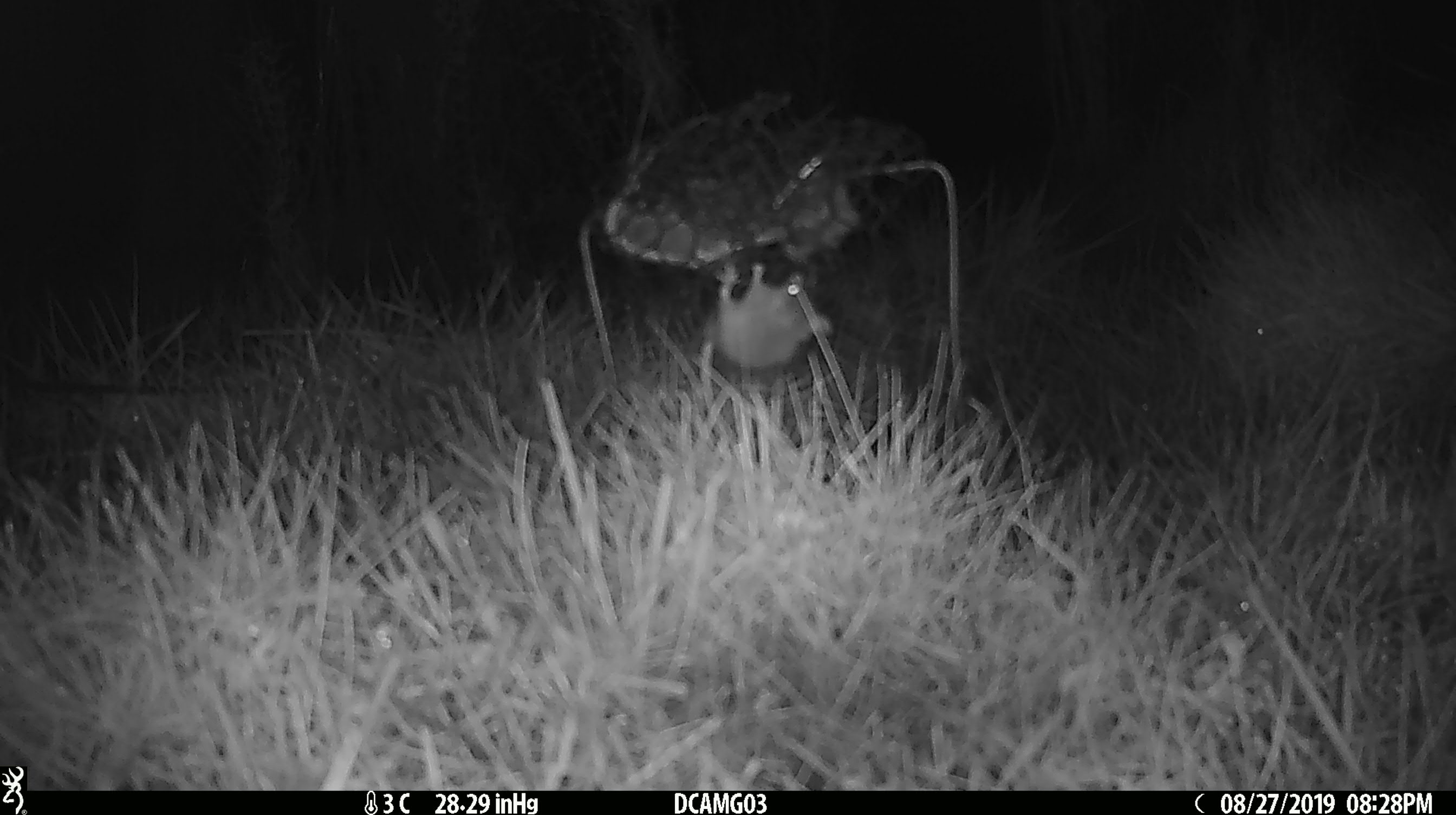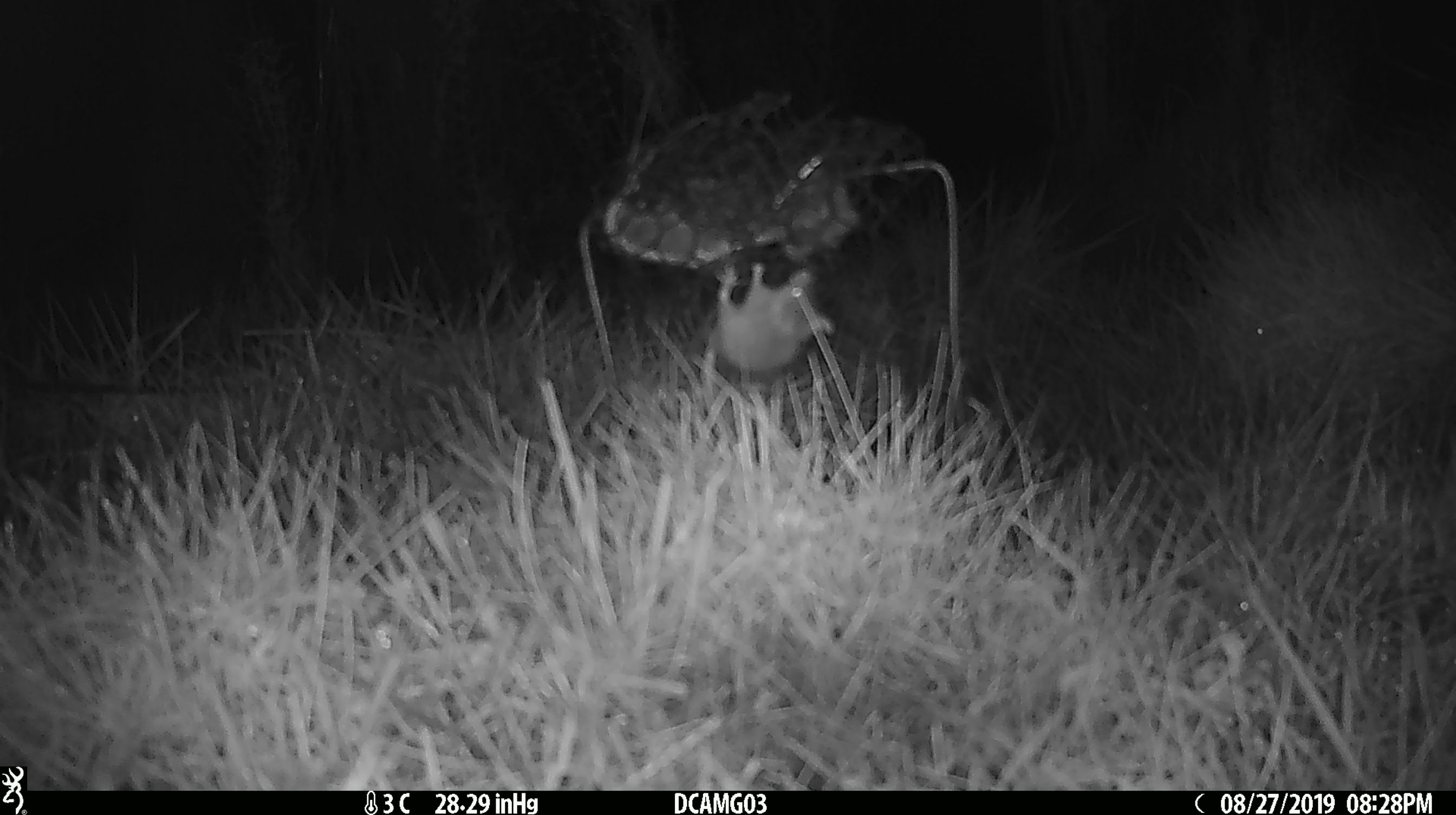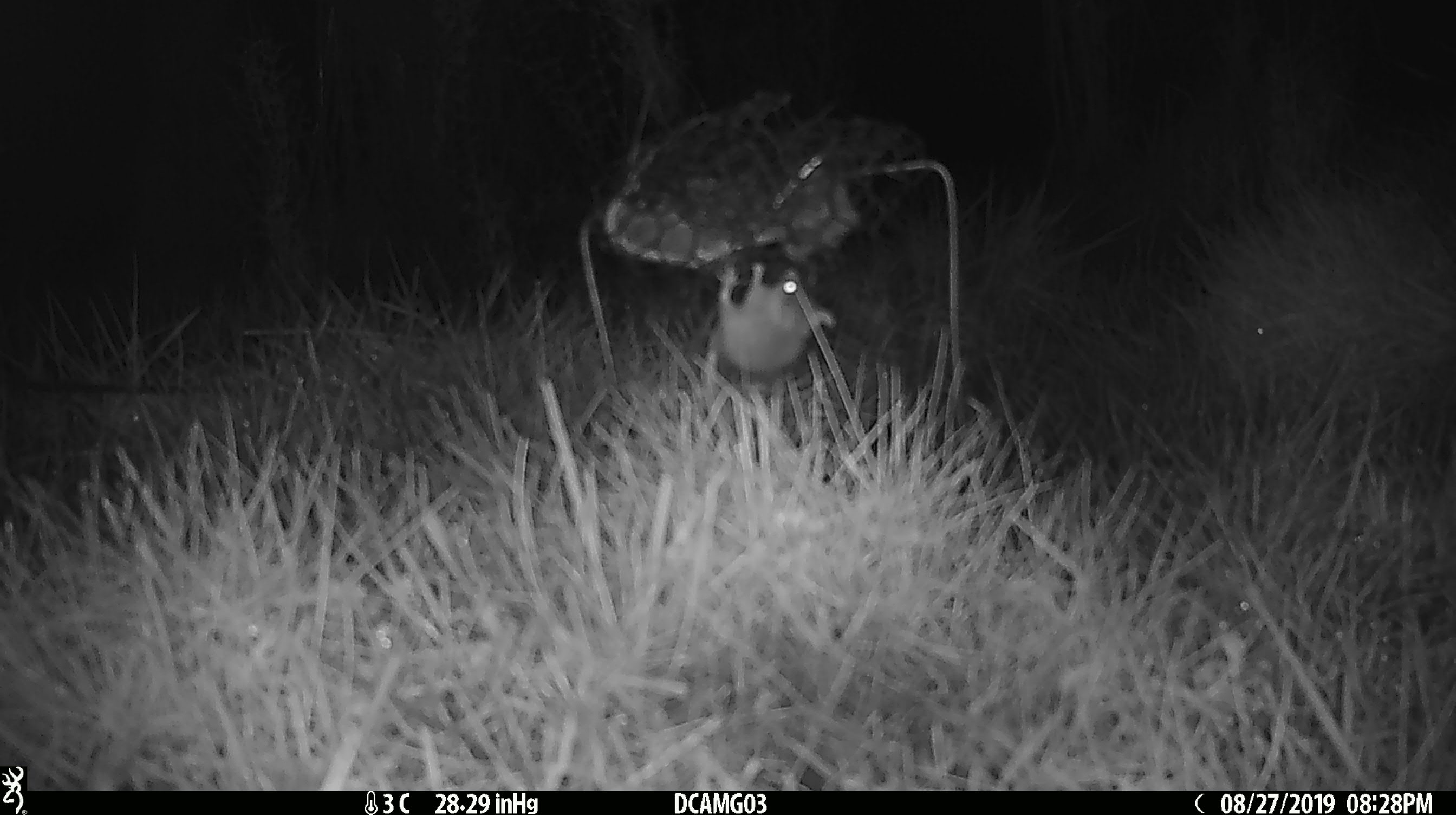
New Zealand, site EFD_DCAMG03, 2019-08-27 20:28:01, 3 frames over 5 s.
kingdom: Animalia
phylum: Chordata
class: Mammalia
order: Rodentia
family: Muridae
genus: Mus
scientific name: Mus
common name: mouse